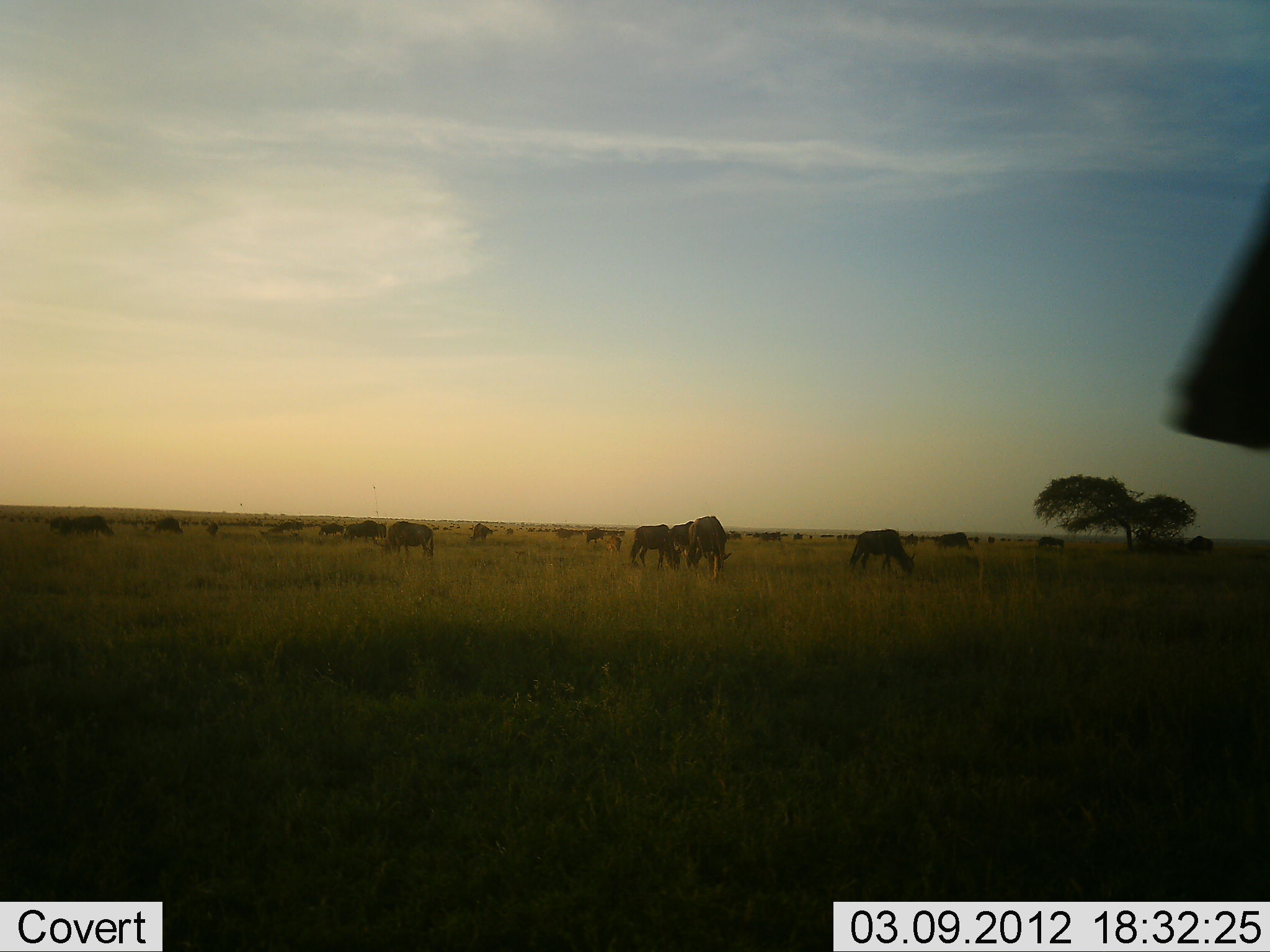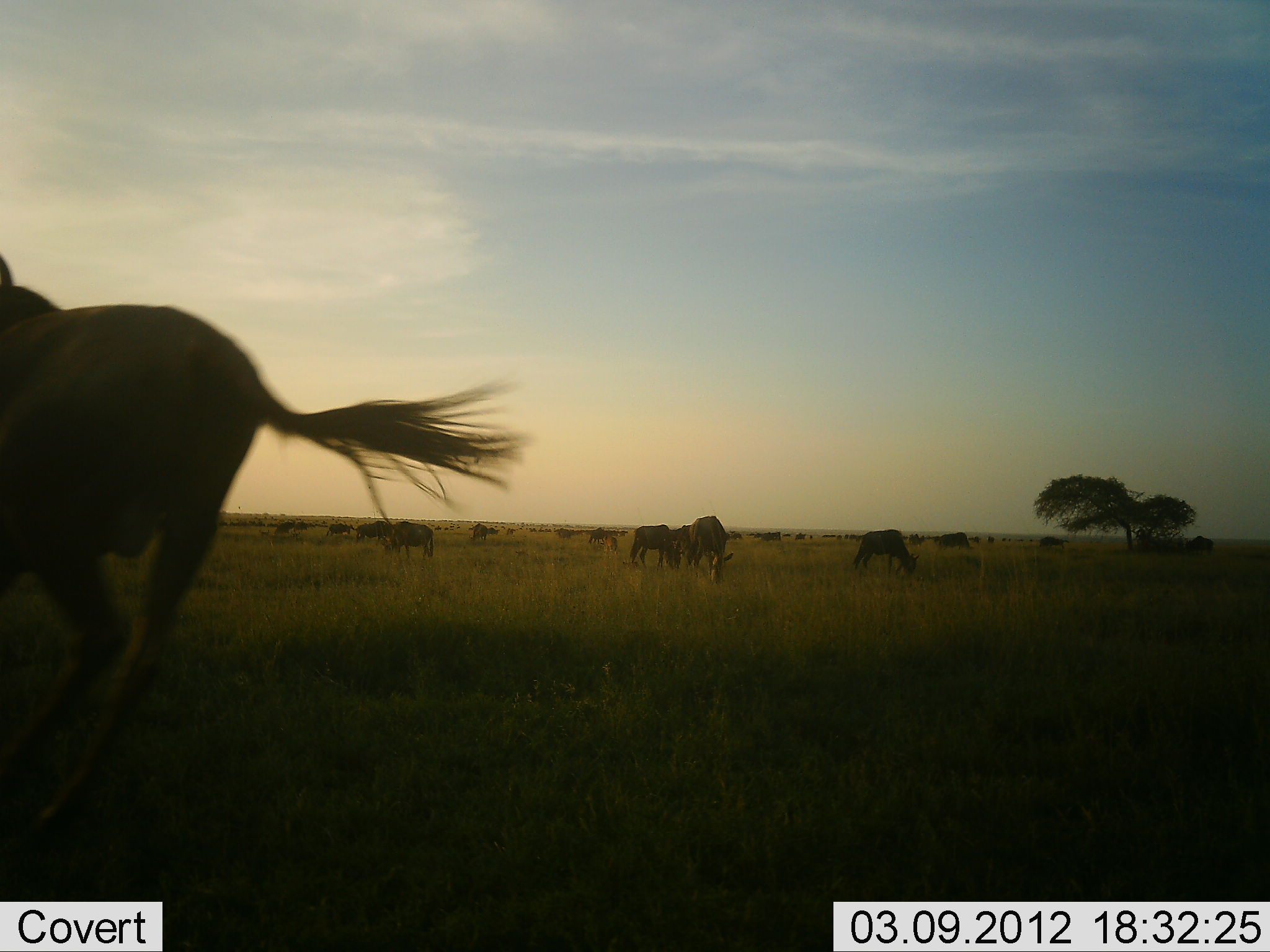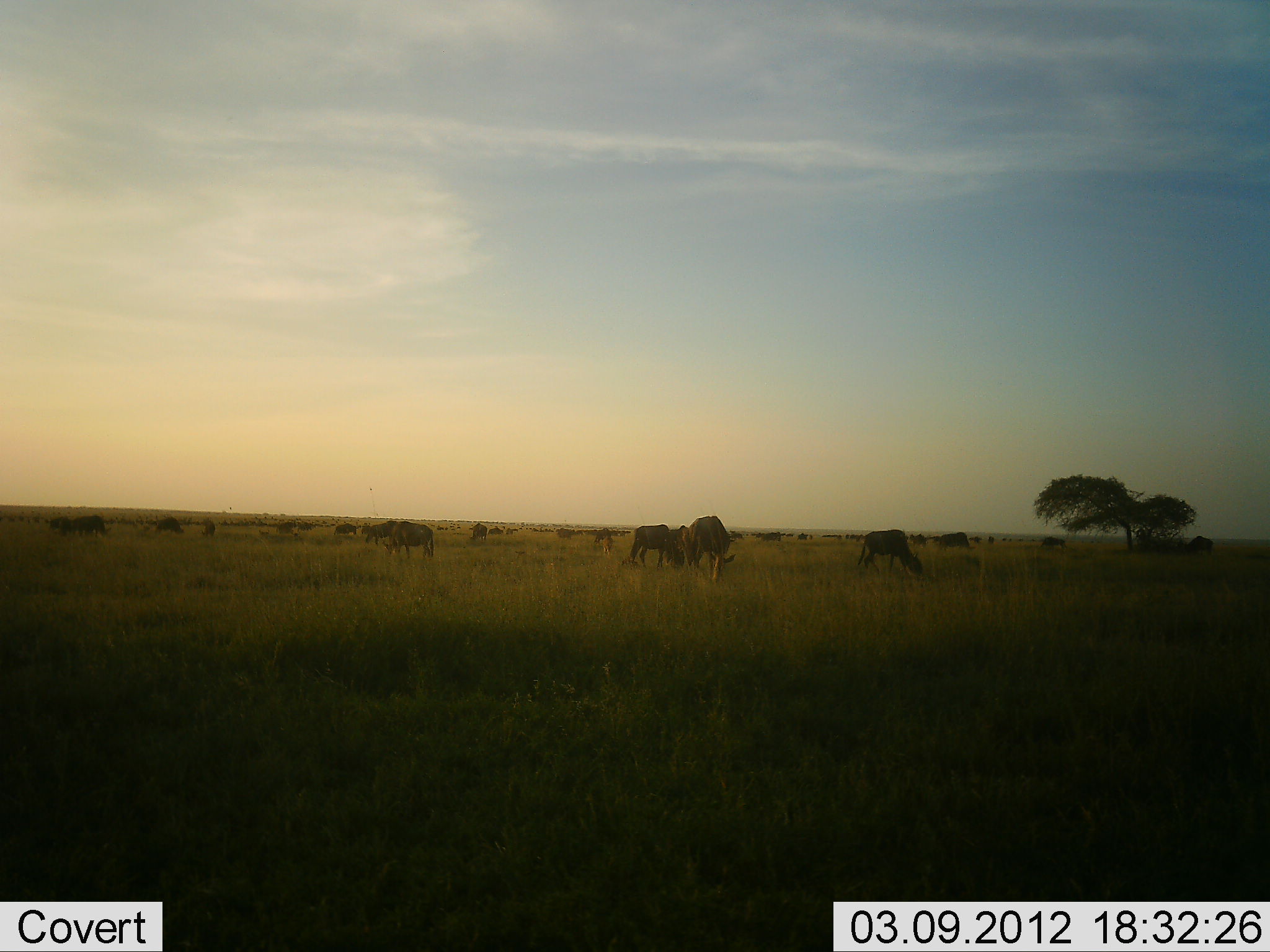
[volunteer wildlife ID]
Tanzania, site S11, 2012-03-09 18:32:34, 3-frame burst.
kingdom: Animalia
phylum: Chordata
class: Mammalia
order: Artiodactyla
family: Bovidae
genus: Connochaetes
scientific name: Connochaetes taurinus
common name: blue wildebeest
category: wildebeest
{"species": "wildebeest (blue wildebeest) (Connochaetes taurinus)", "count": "11-50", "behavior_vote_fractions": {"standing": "41%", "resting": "0%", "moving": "73%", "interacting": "5%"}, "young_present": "0%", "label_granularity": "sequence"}